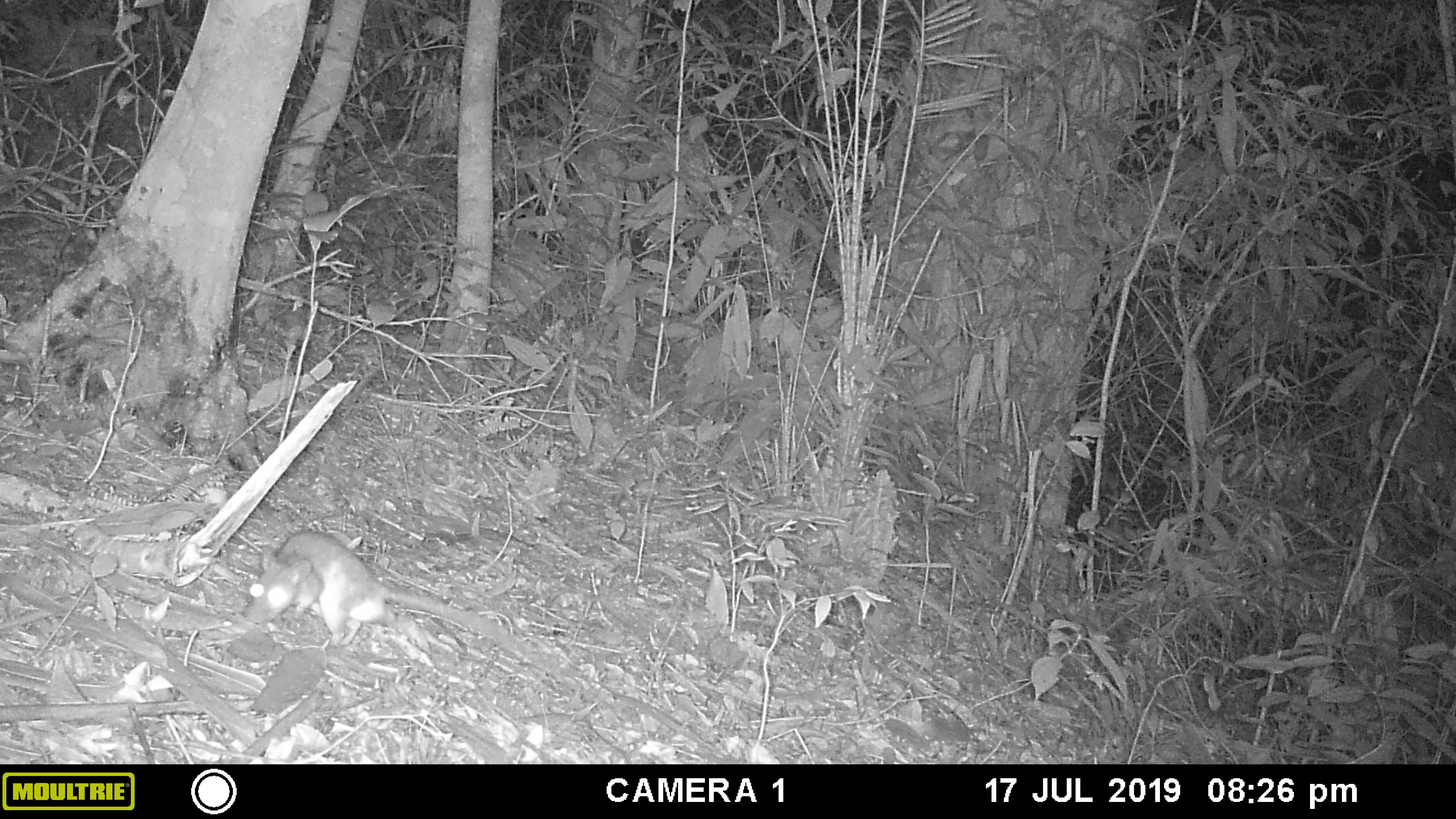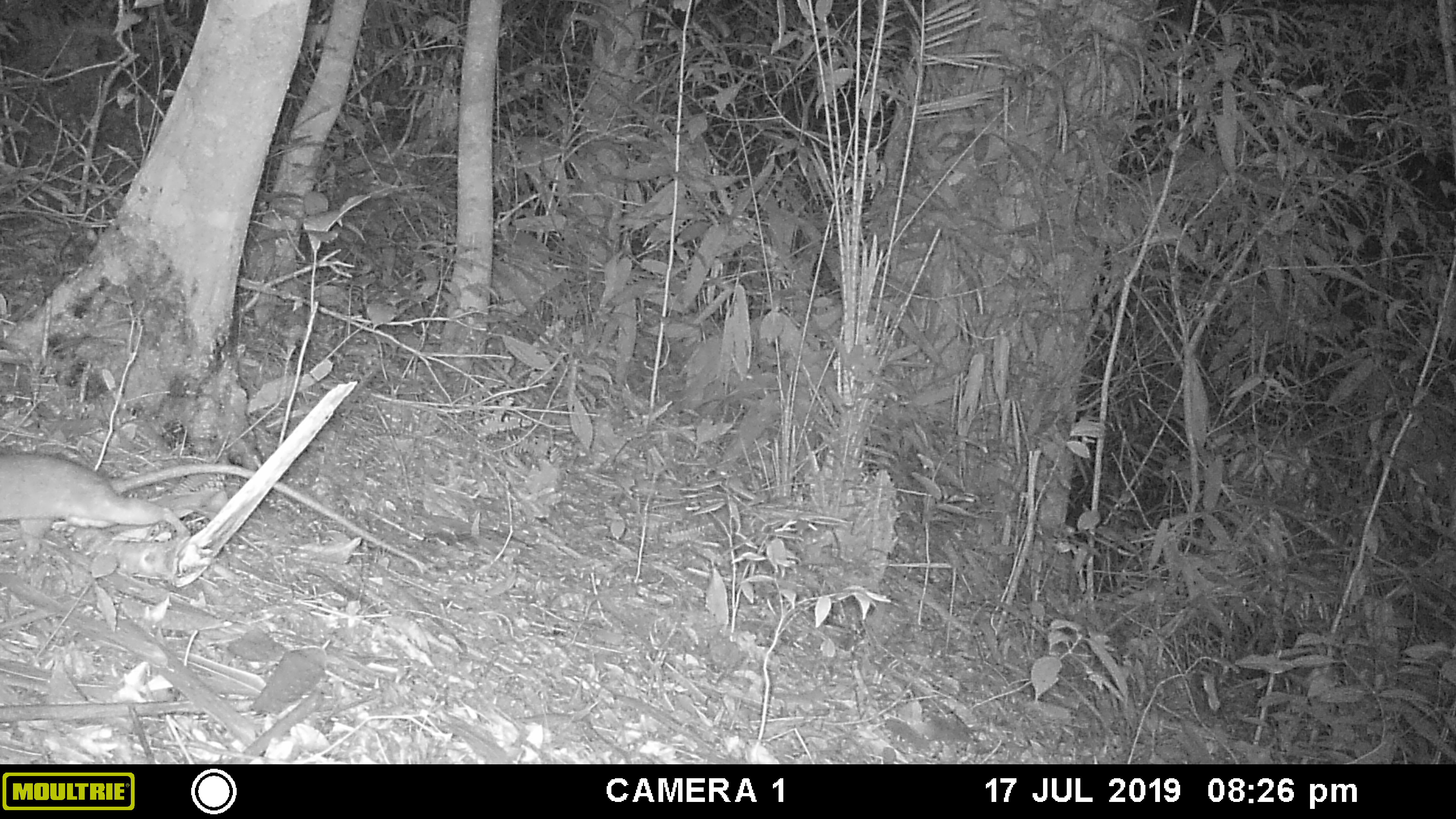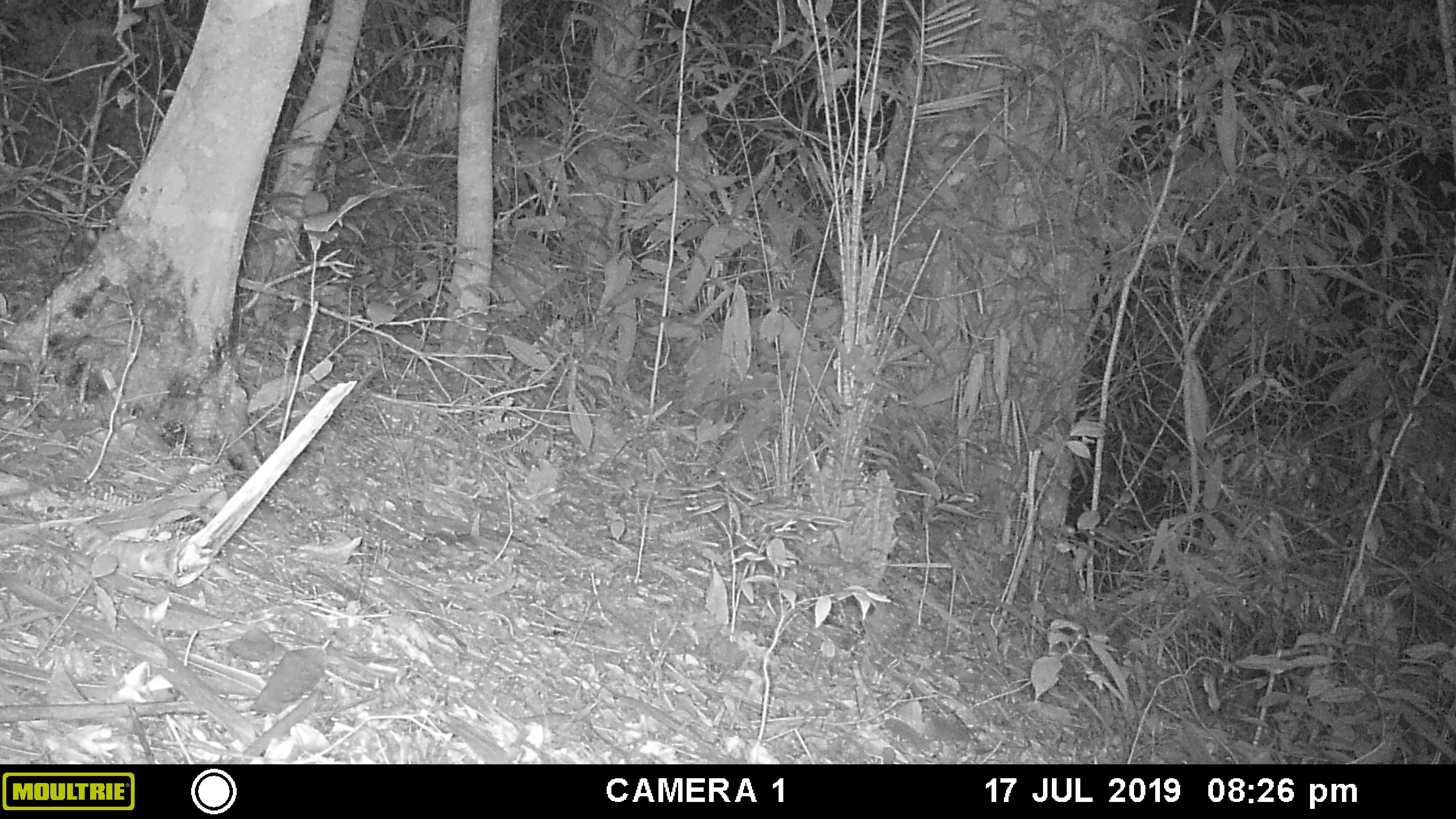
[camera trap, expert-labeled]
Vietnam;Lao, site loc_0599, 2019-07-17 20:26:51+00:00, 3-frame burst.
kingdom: Animalia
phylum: Chordata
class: Mammalia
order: Rodentia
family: Muridae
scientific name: Muridae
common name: old-world mice and rats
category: unidentified murid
Unidentified murid (old-world mice and rats) (Muridae). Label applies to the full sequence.